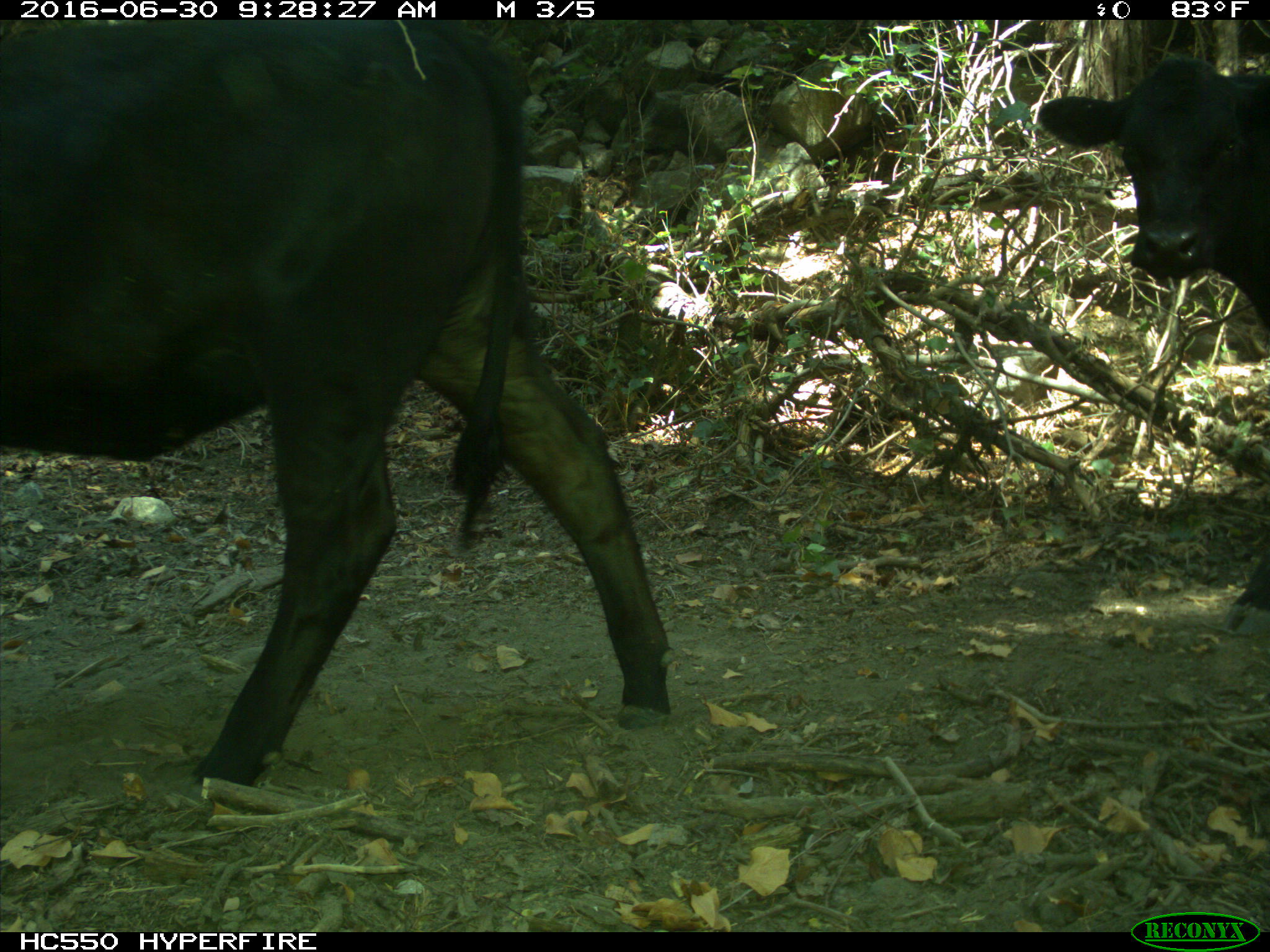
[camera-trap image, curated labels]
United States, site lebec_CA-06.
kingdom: Animalia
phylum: Chordata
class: Mammalia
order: Artiodactyla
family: Bovidae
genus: Bos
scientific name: Bos taurus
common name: domestic cow